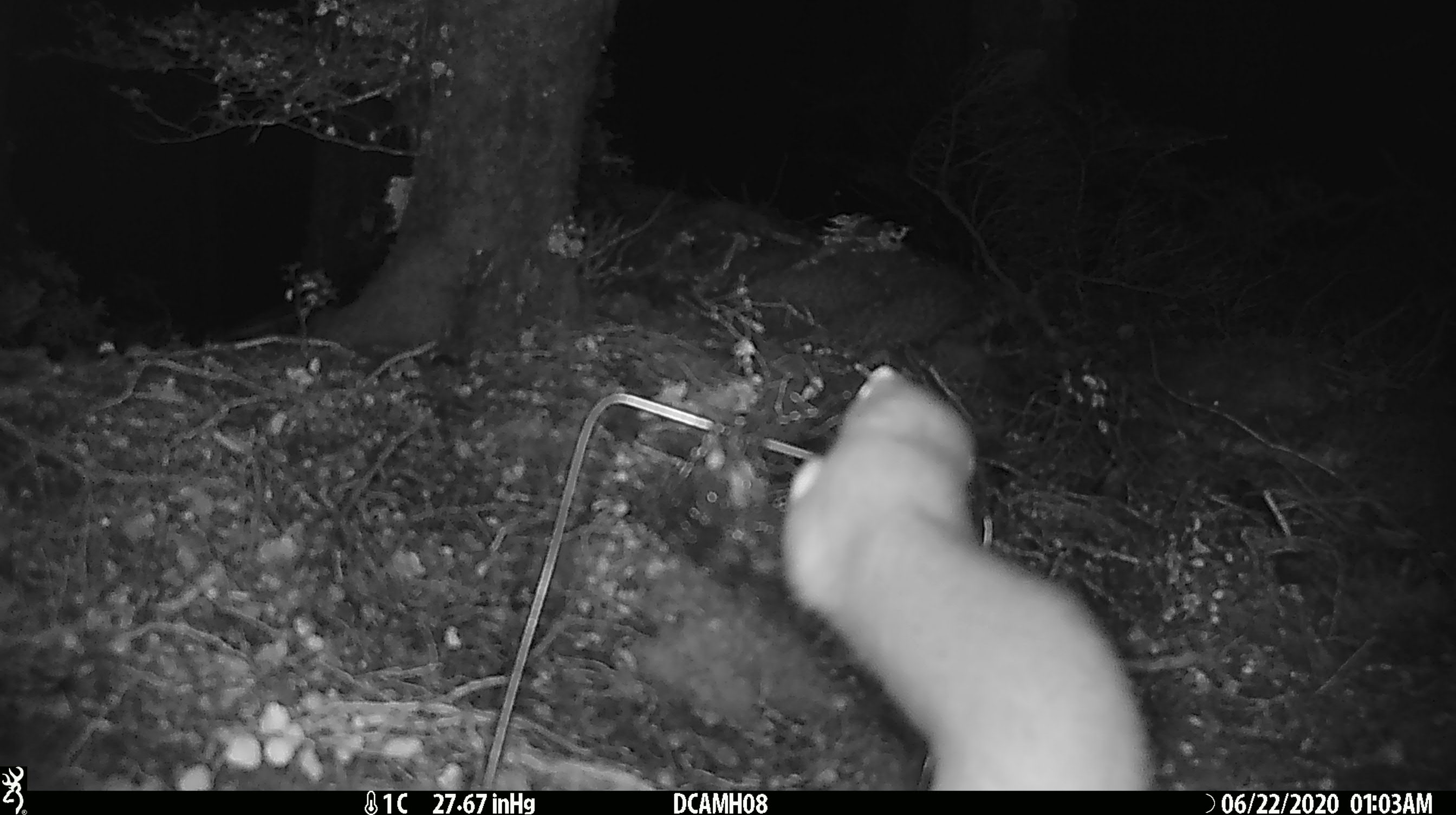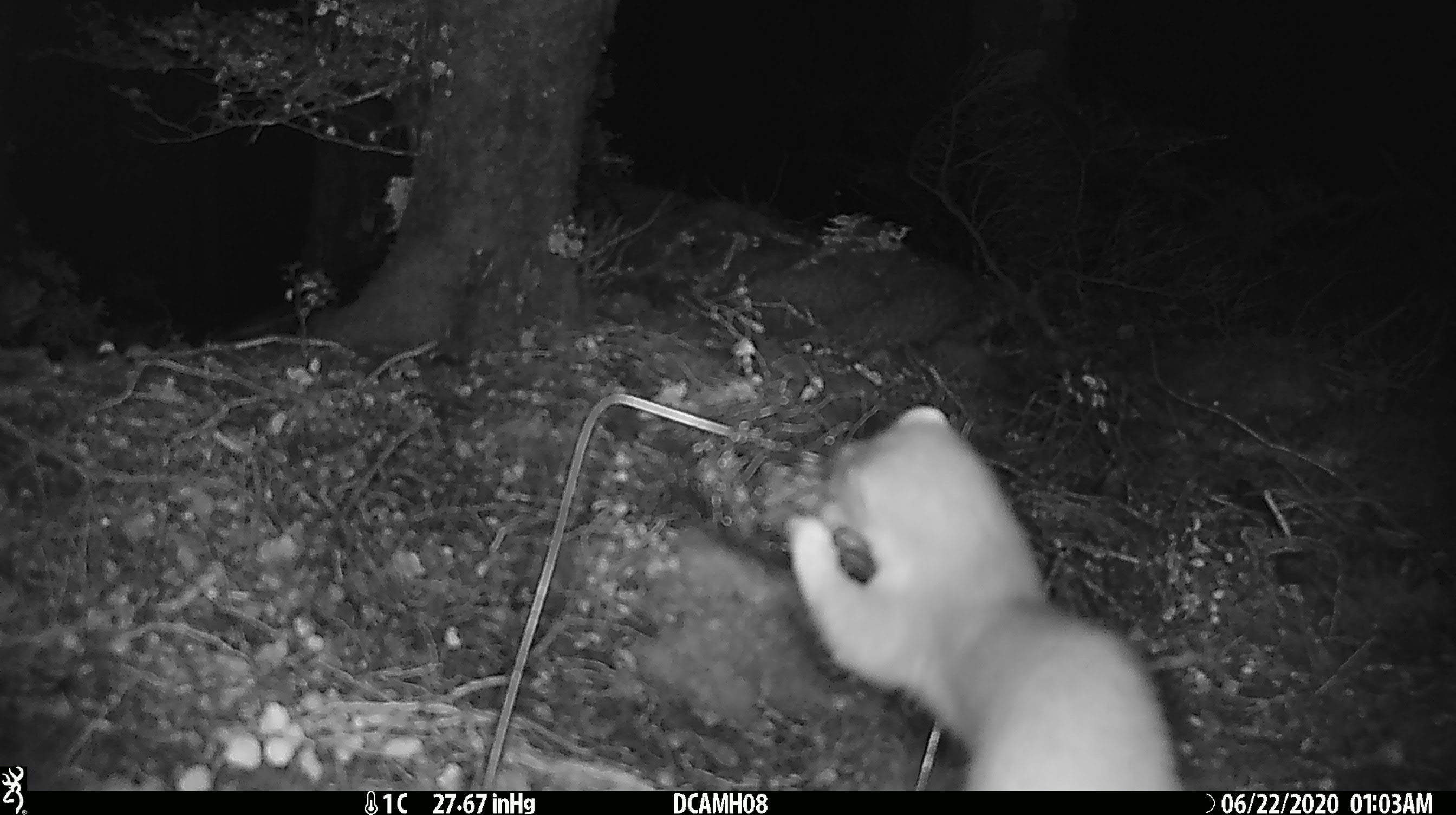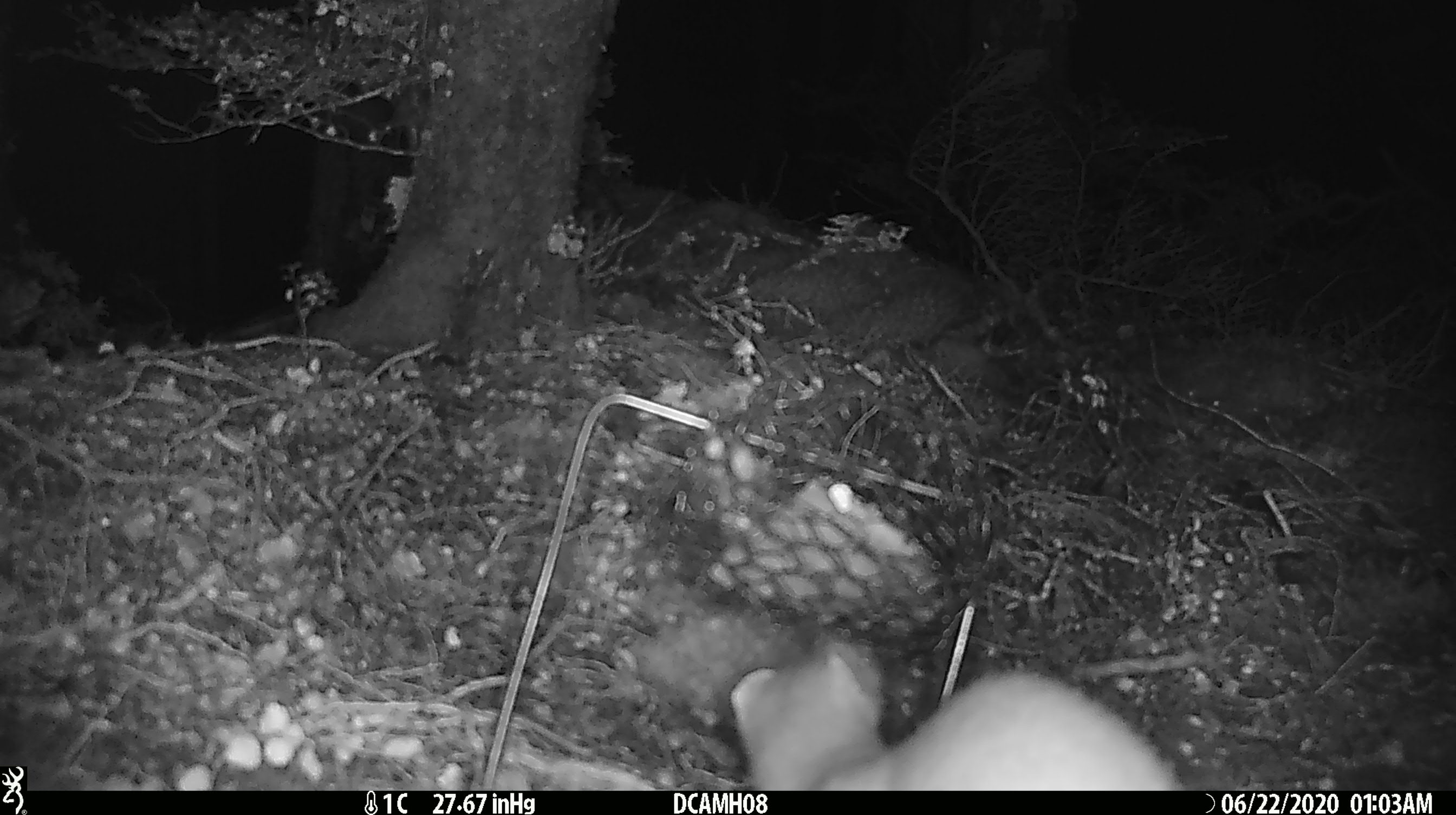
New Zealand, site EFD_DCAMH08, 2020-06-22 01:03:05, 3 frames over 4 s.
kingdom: Animalia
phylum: Chordata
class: Mammalia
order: Carnivora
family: Mustelidae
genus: Mustela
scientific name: Mustela erminea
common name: stoat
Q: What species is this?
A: Stoat (Mustela erminea).